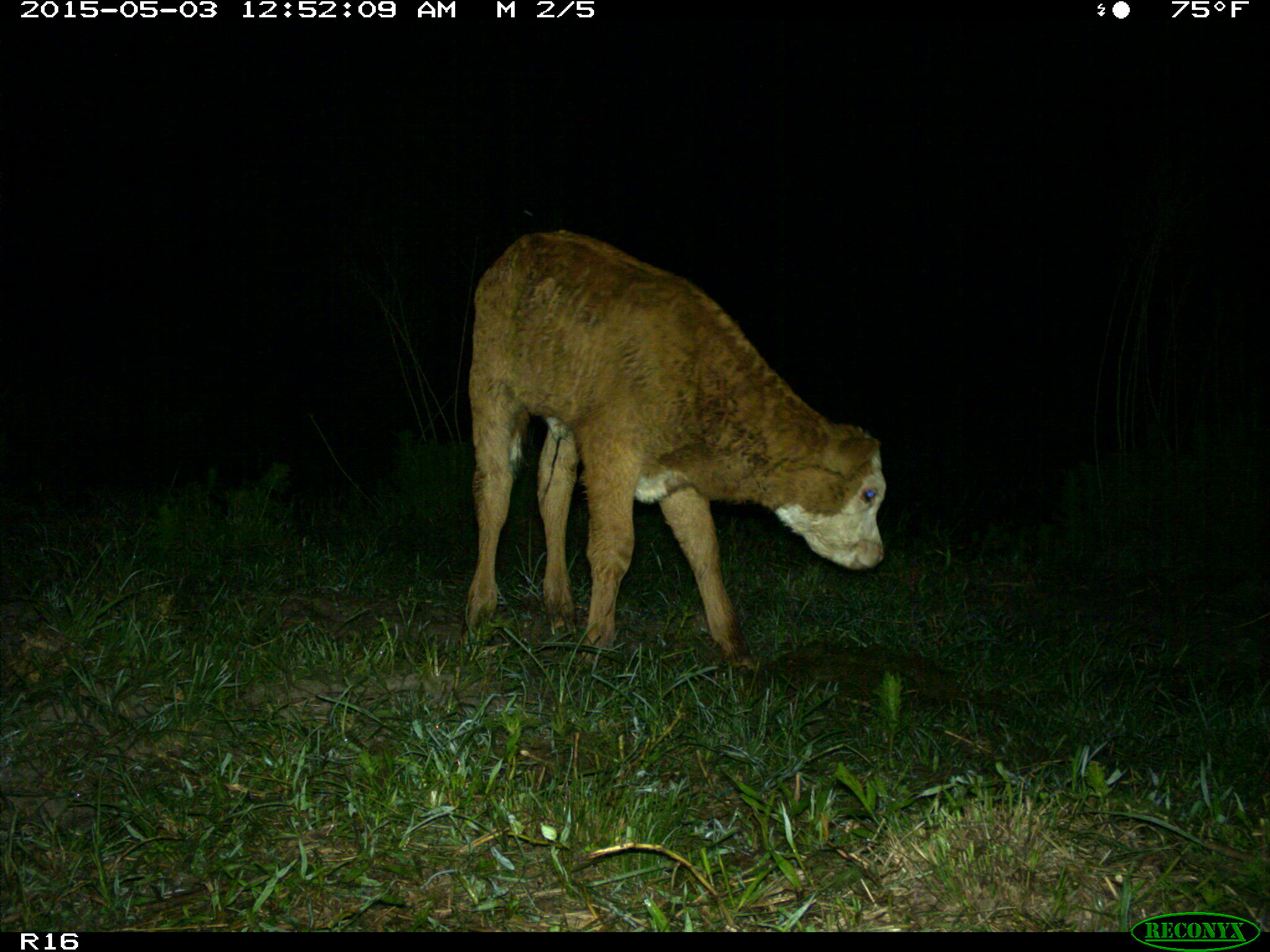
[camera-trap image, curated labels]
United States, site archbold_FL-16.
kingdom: Animalia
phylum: Chordata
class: Mammalia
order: Artiodactyla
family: Bovidae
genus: Bos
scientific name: Bos taurus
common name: domestic cow